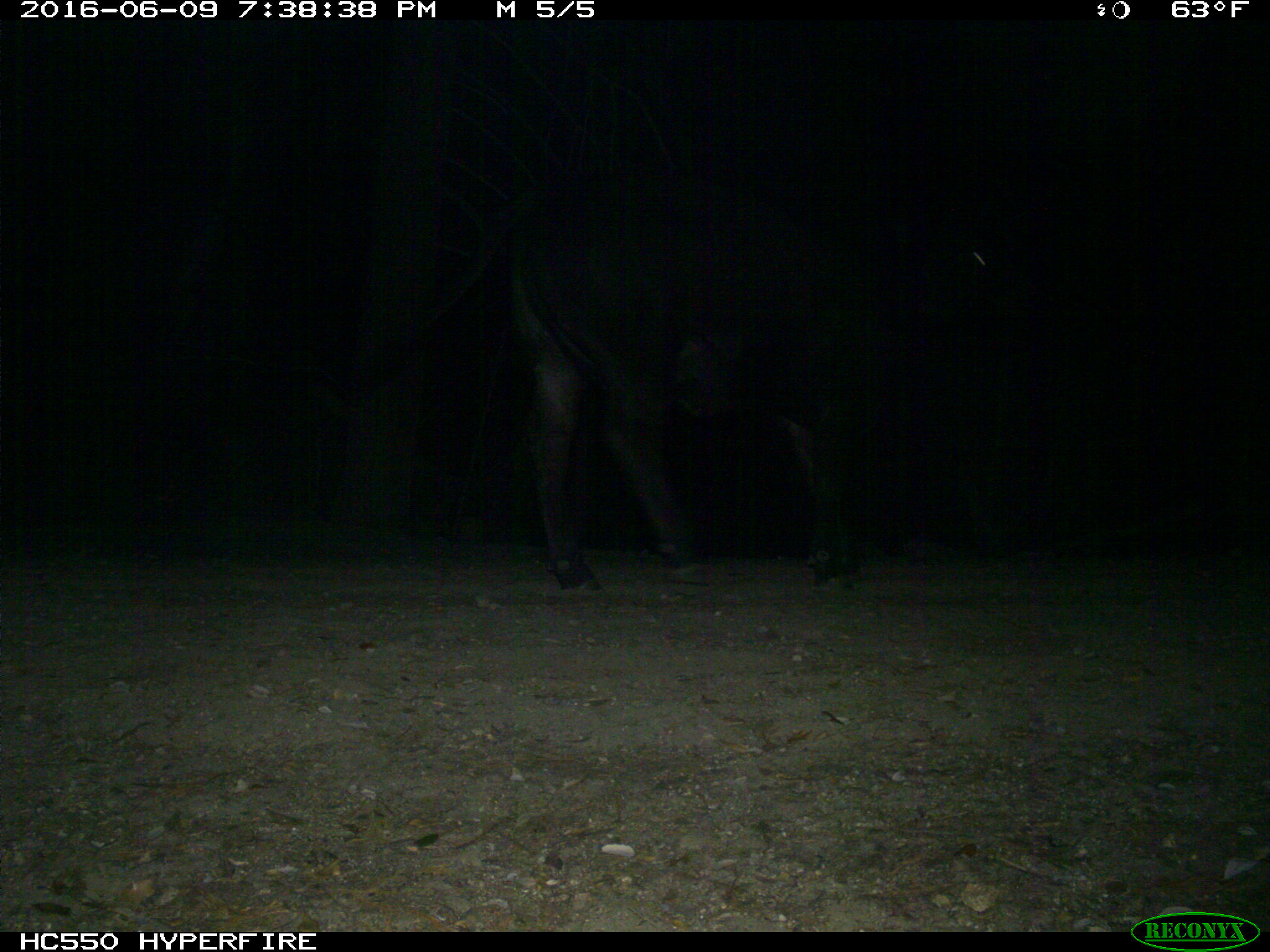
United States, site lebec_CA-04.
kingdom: Animalia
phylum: Chordata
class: Mammalia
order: Artiodactyla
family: Bovidae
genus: Bos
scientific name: Bos taurus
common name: domestic cow